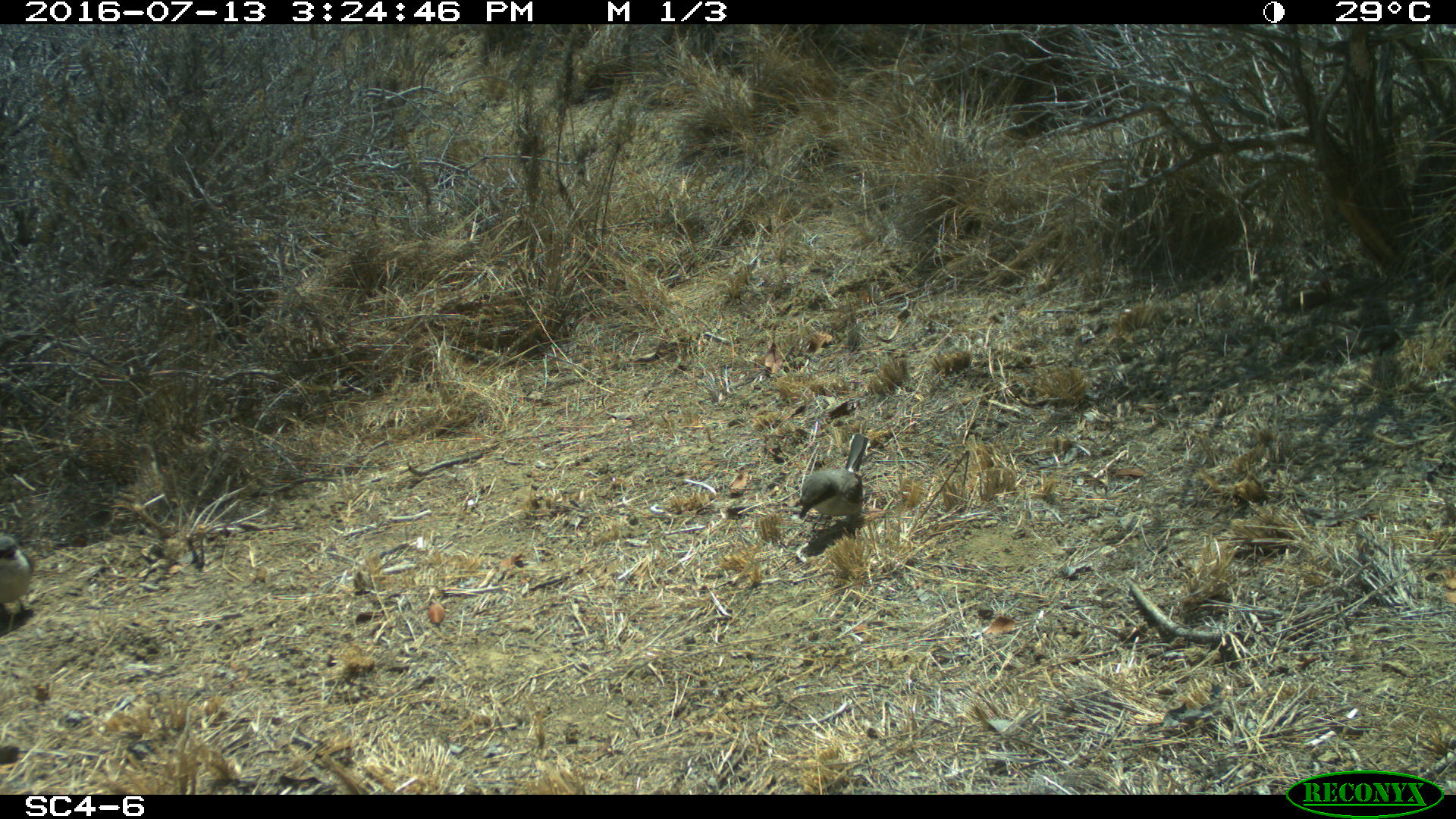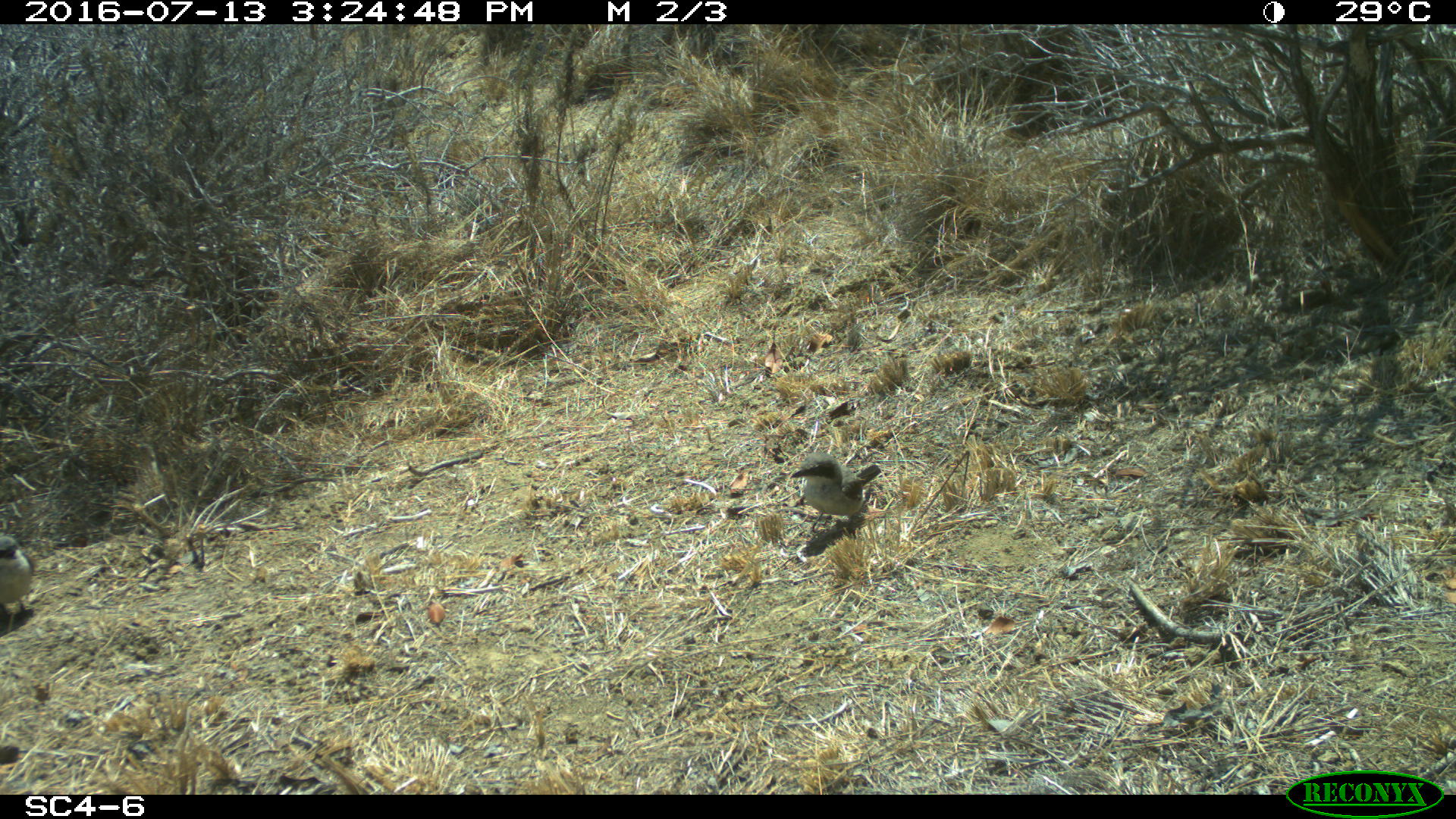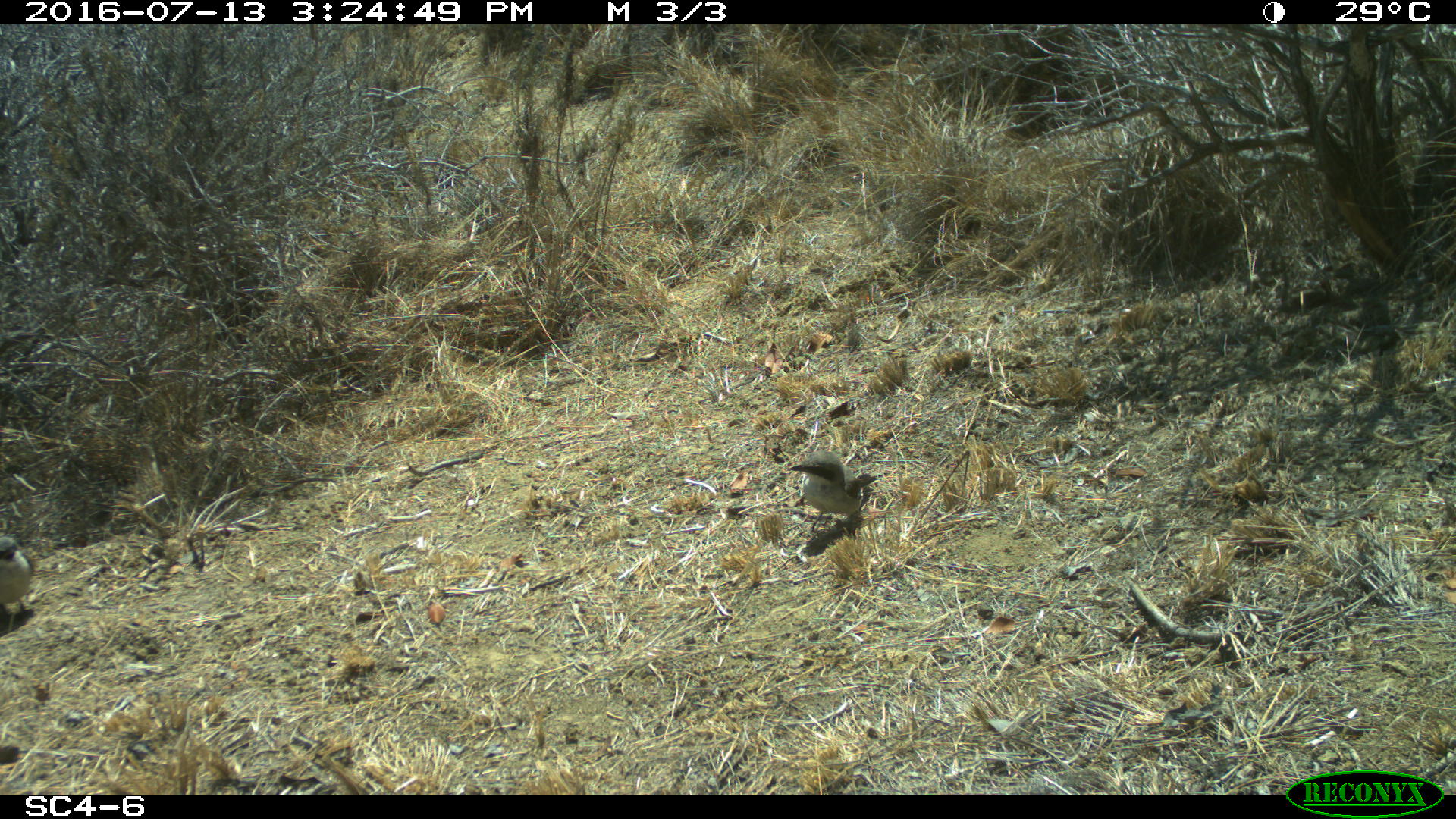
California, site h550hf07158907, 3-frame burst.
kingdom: Animalia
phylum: Chordata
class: Aves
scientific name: Aves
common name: bird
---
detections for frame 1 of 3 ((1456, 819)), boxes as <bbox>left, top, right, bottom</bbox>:
bird: <bbox>792, 432, 874, 538</bbox>; <bbox>0, 515, 35, 638</bbox>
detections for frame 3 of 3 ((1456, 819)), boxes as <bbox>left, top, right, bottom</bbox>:
bird: <bbox>787, 450, 878, 535</bbox>; <bbox>0, 535, 32, 622</bbox>